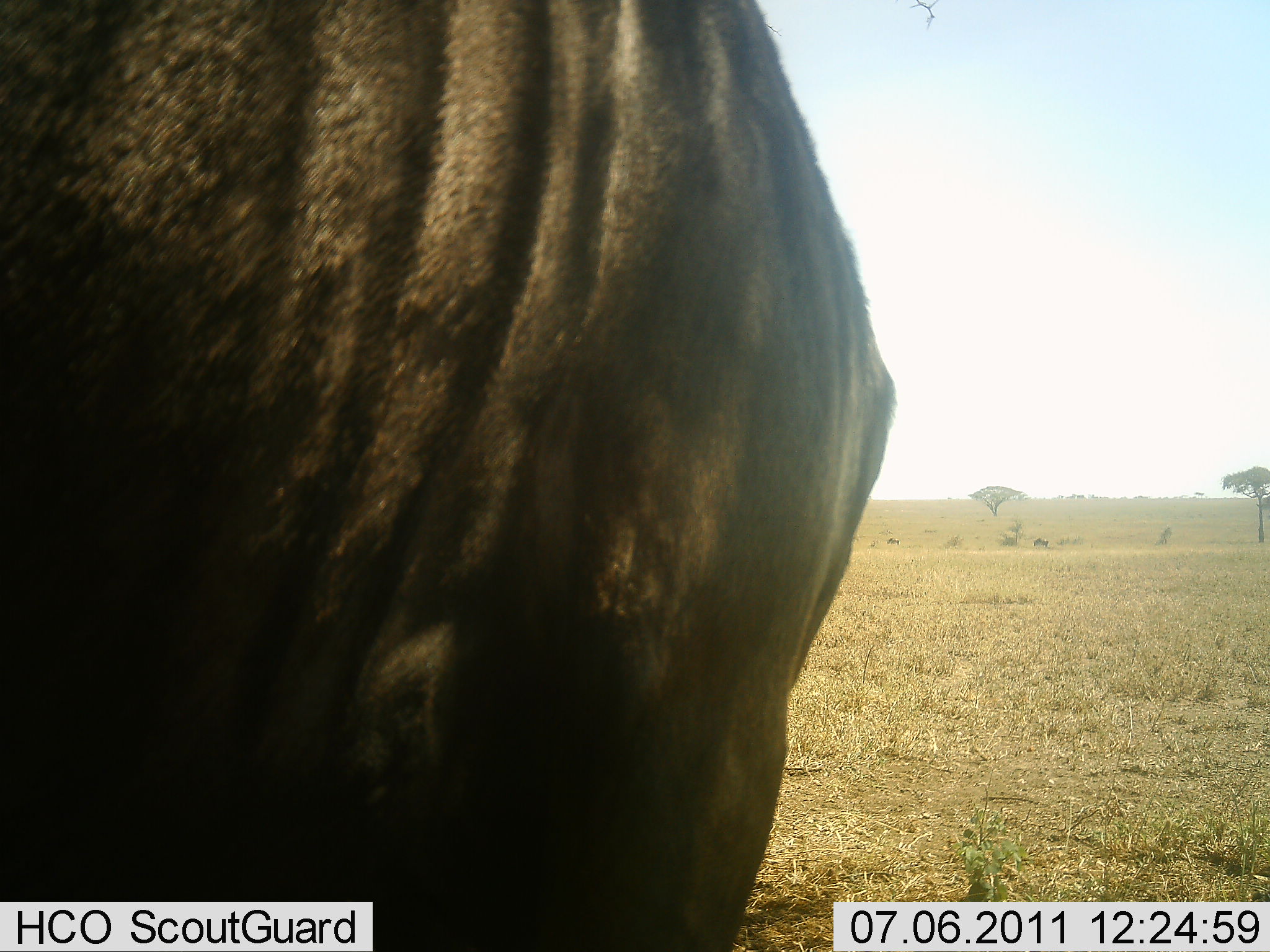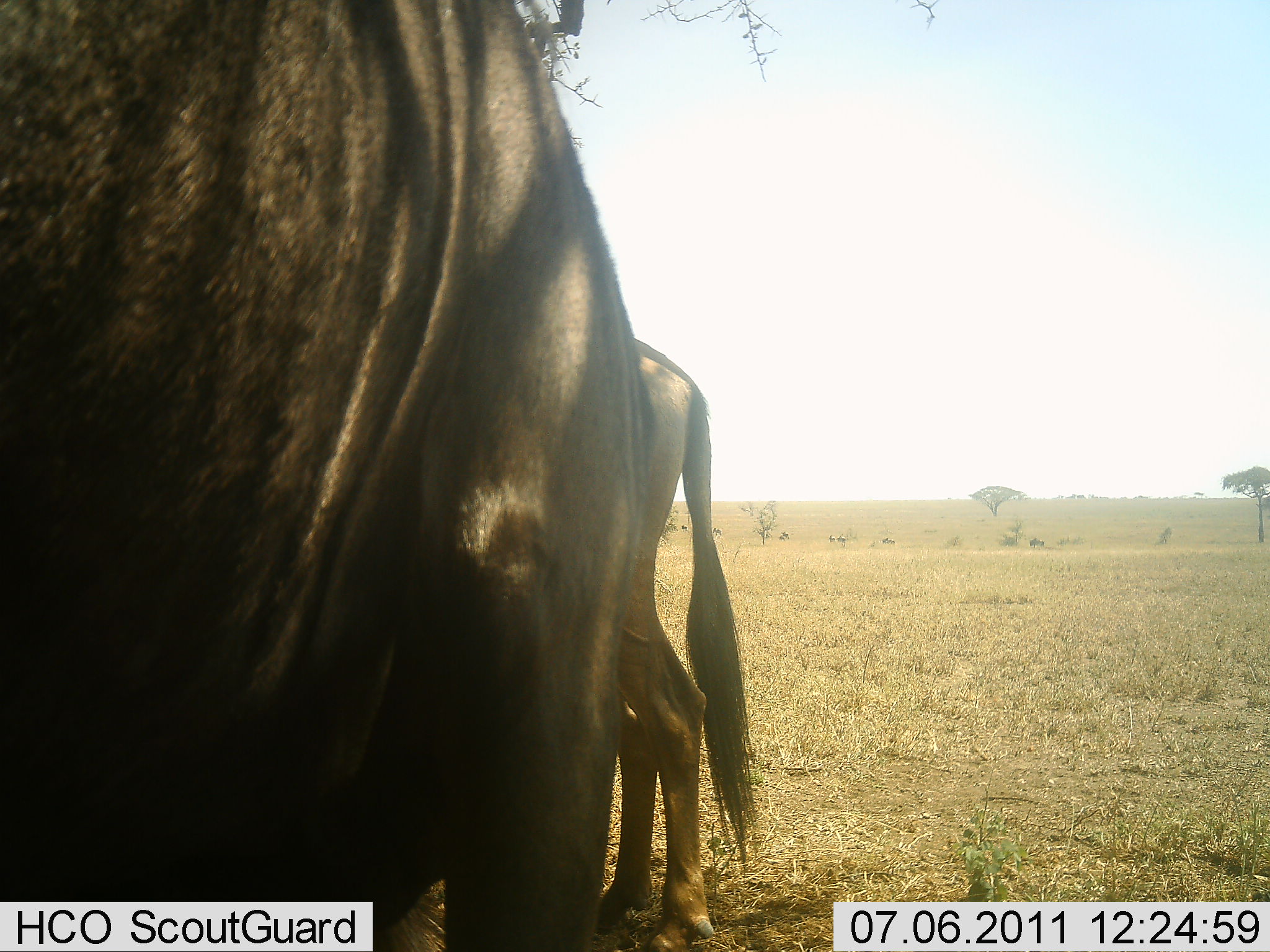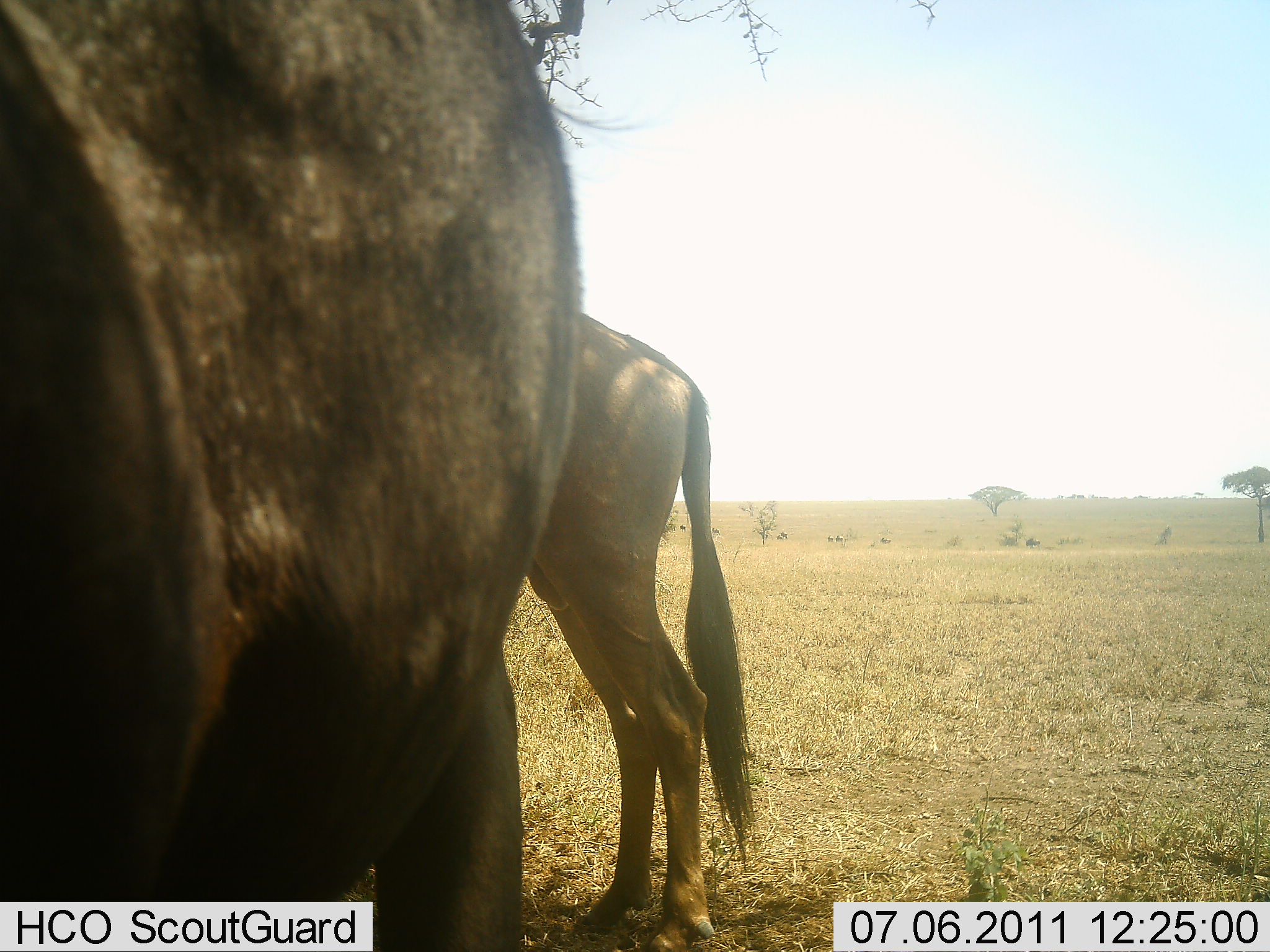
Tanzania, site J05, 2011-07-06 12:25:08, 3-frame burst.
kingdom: Animalia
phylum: Chordata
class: Mammalia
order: Artiodactyla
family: Bovidae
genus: Connochaetes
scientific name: Connochaetes taurinus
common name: blue wildebeest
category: wildebeest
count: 2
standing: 80%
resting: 0%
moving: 30%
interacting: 0%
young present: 10%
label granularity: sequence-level